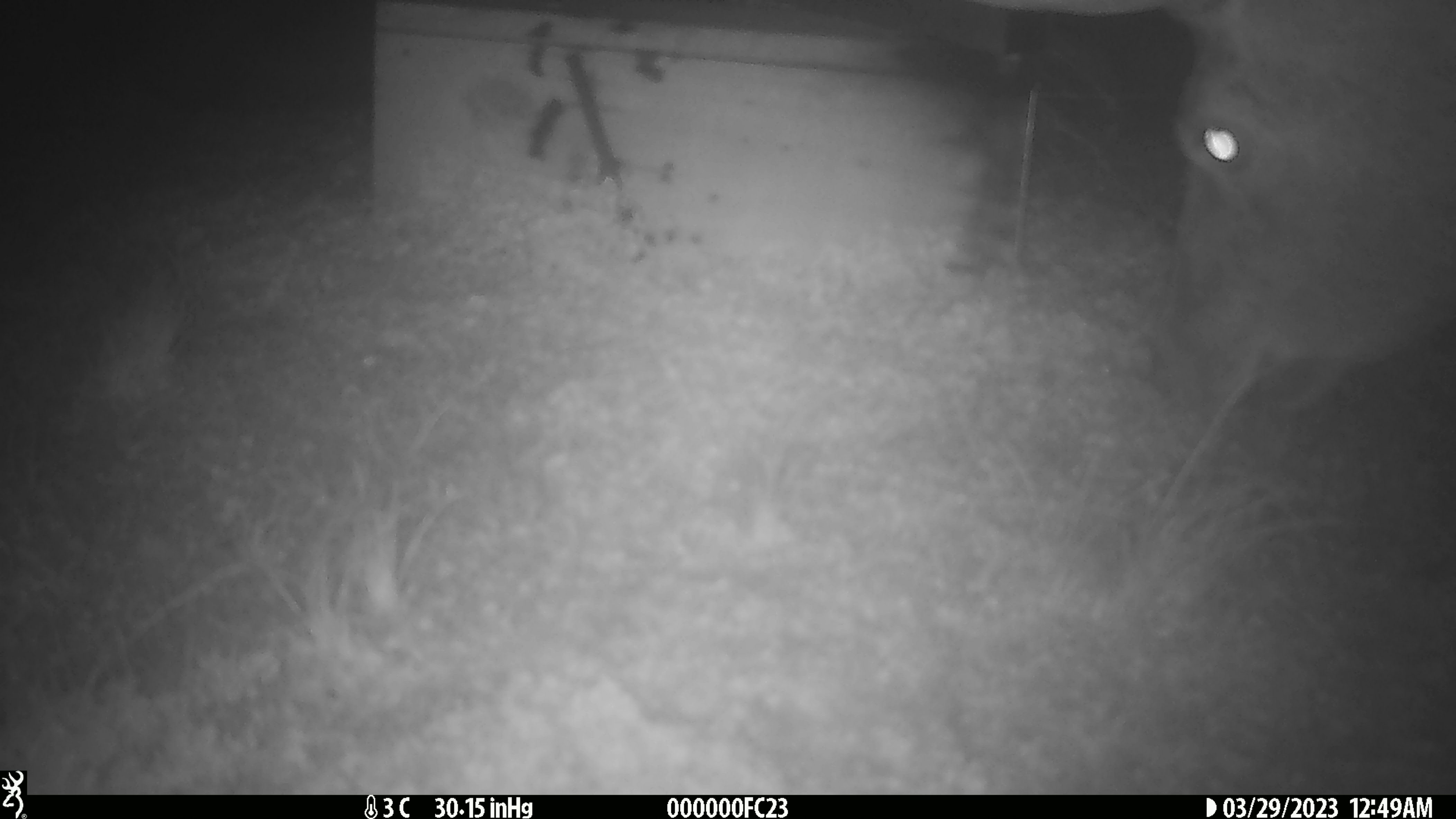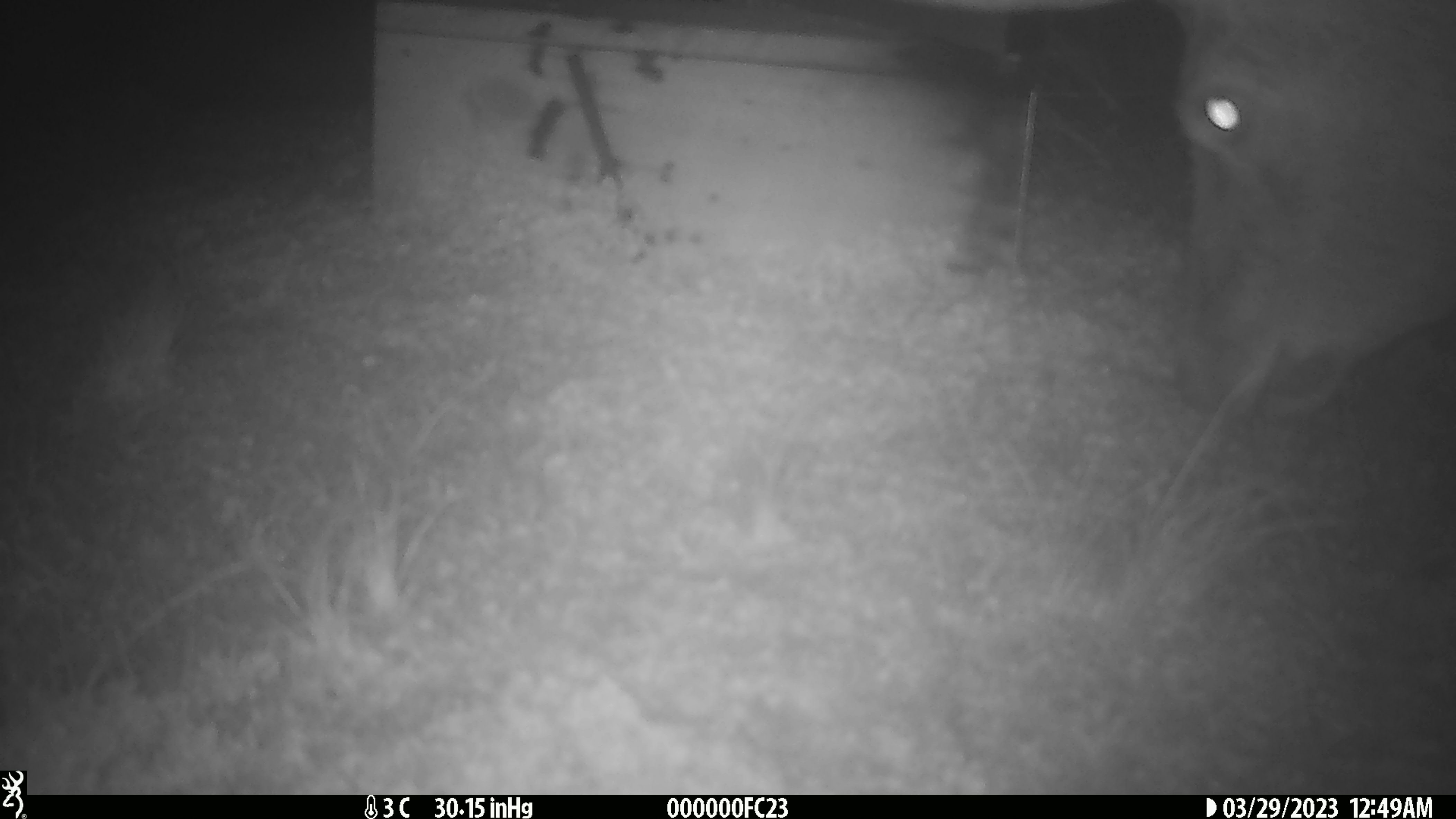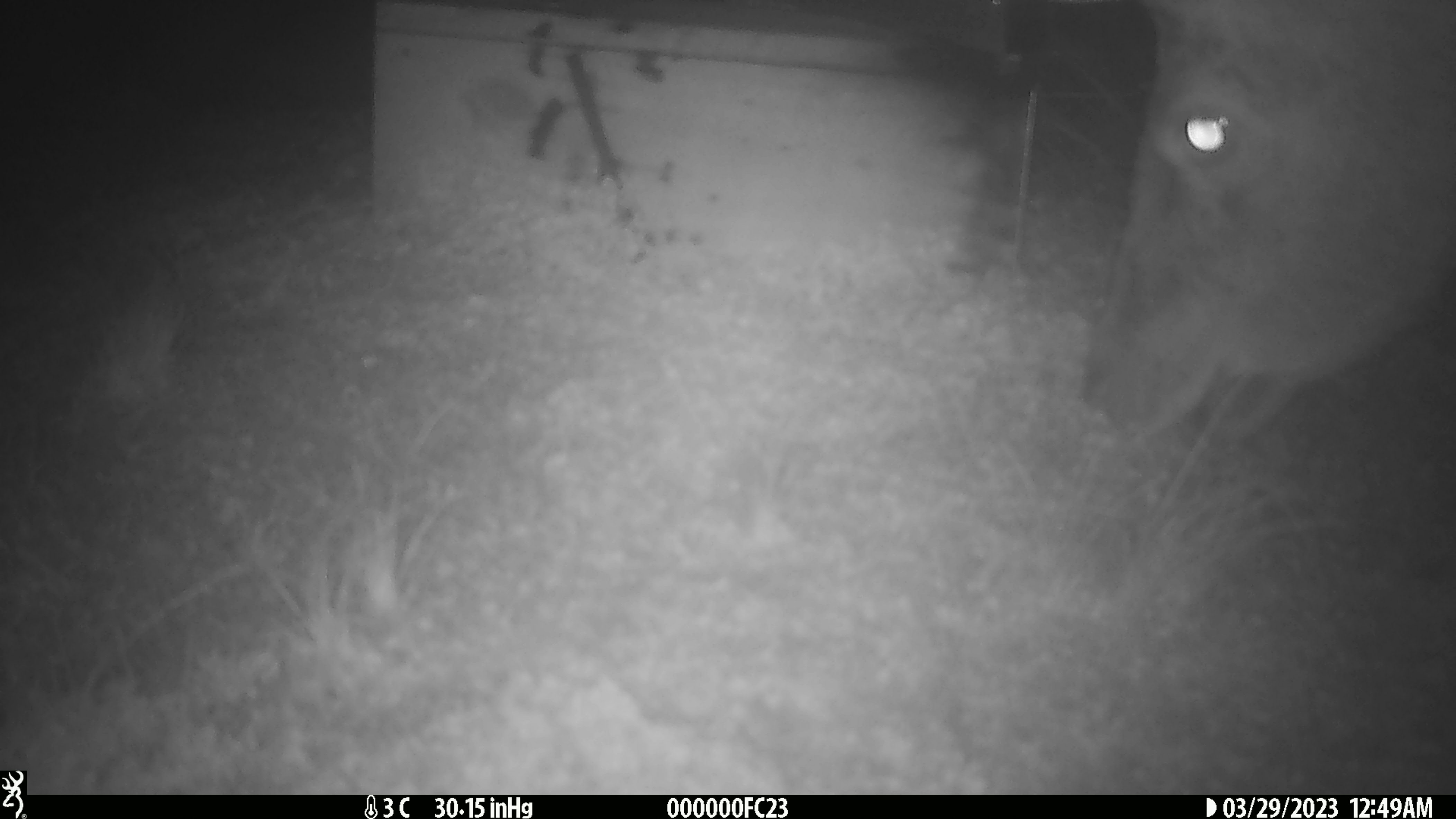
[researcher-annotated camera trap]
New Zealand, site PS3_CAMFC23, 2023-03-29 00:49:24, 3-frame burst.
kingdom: Animalia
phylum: Chordata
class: Mammalia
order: Artiodactyla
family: Cervidae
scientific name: Cervidae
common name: deer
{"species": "deer (Cervidae)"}